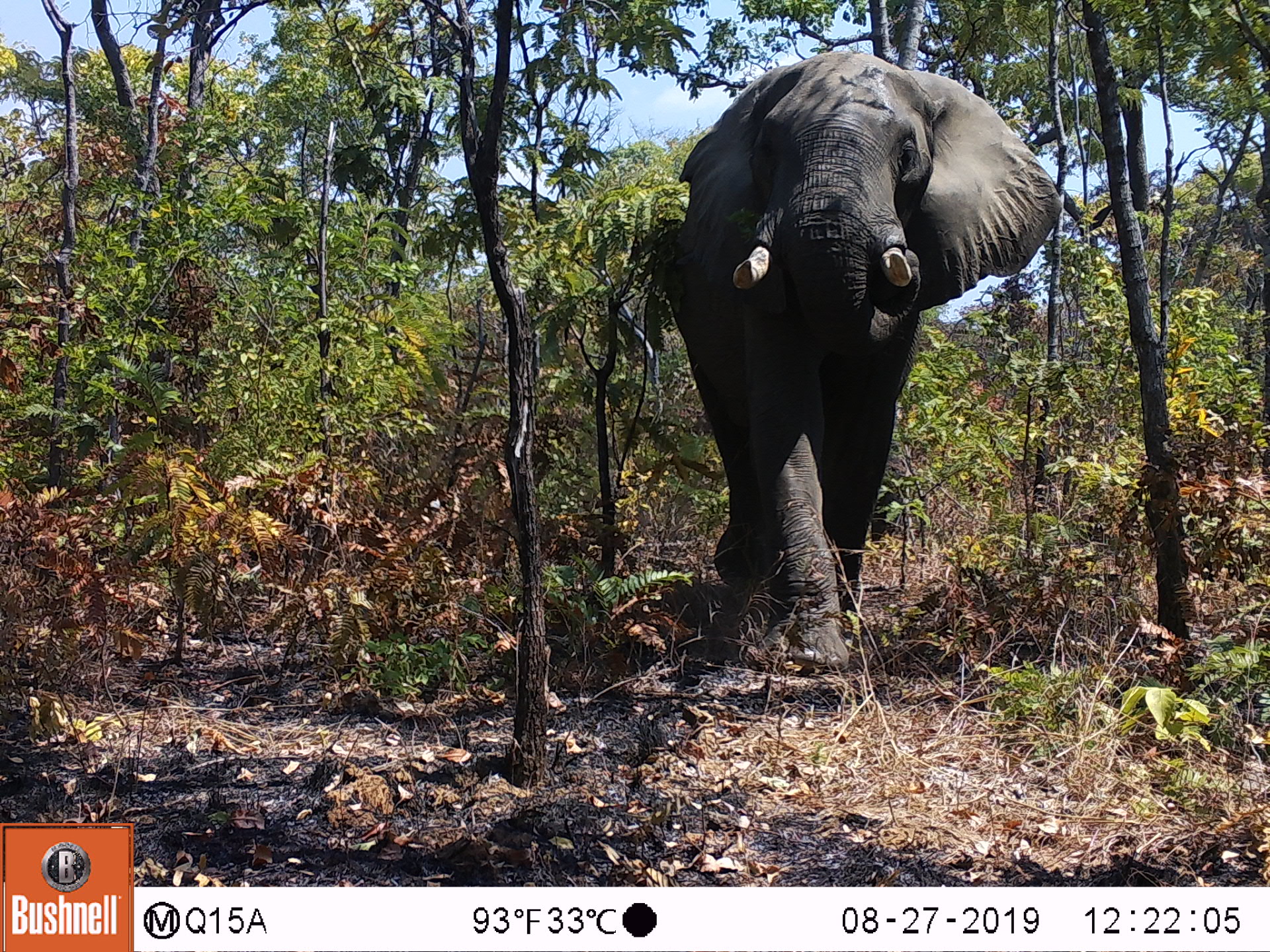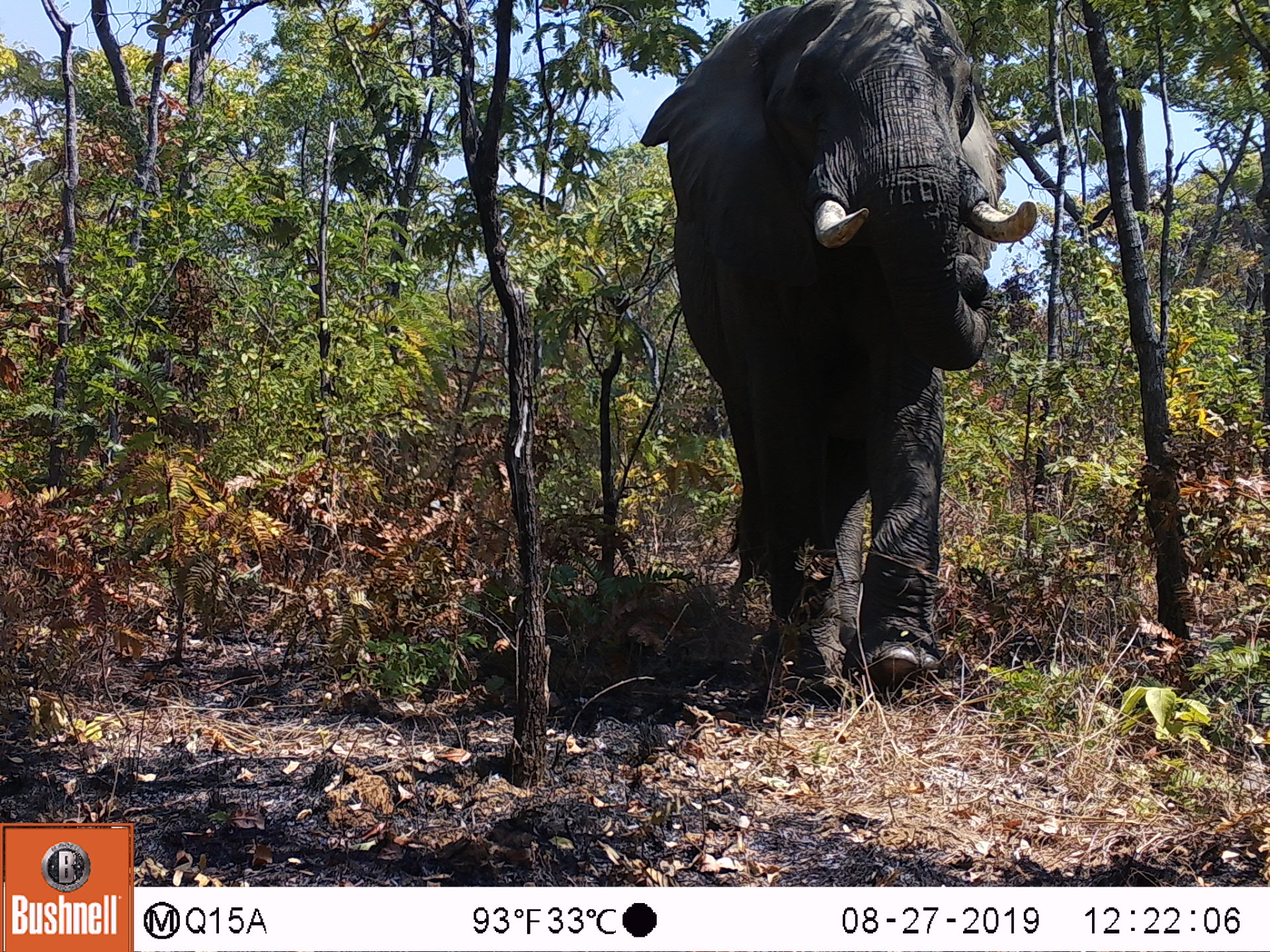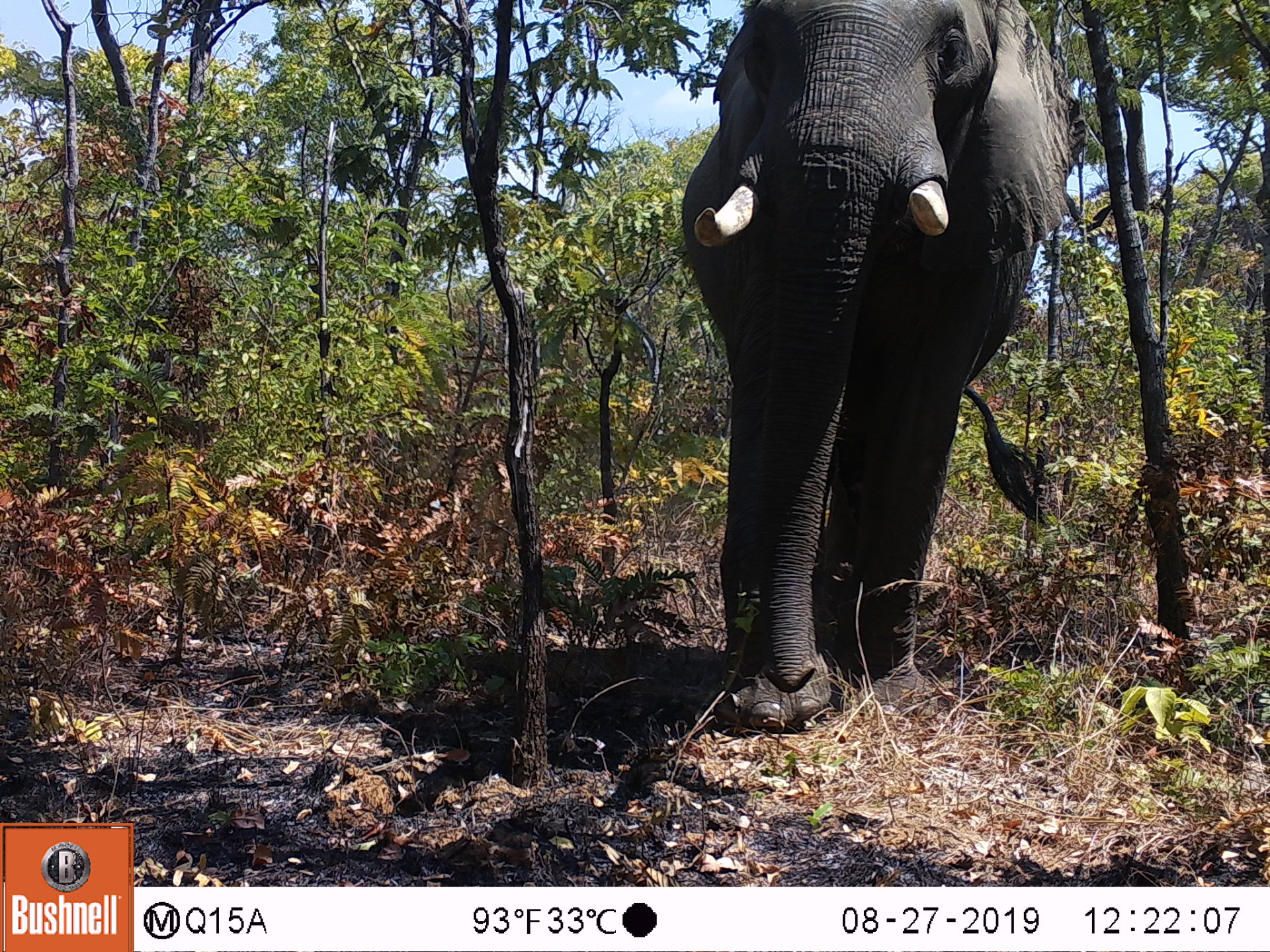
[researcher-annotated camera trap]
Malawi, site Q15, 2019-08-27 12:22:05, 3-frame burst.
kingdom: Animalia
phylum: Chordata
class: Mammalia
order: Proboscidea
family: Elephantidae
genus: Loxodonta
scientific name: Loxodonta africana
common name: african savanna elephant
African savanna elephant (Loxodonta africana), count 1.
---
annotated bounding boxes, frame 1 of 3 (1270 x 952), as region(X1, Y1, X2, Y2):
african savanna elephant: region(628, 36, 1075, 689)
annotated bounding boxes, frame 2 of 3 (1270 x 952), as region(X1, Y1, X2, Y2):
african savanna elephant: region(618, 0, 1061, 729)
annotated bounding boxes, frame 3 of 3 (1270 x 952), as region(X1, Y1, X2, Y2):
african savanna elephant: region(655, 0, 1110, 753)